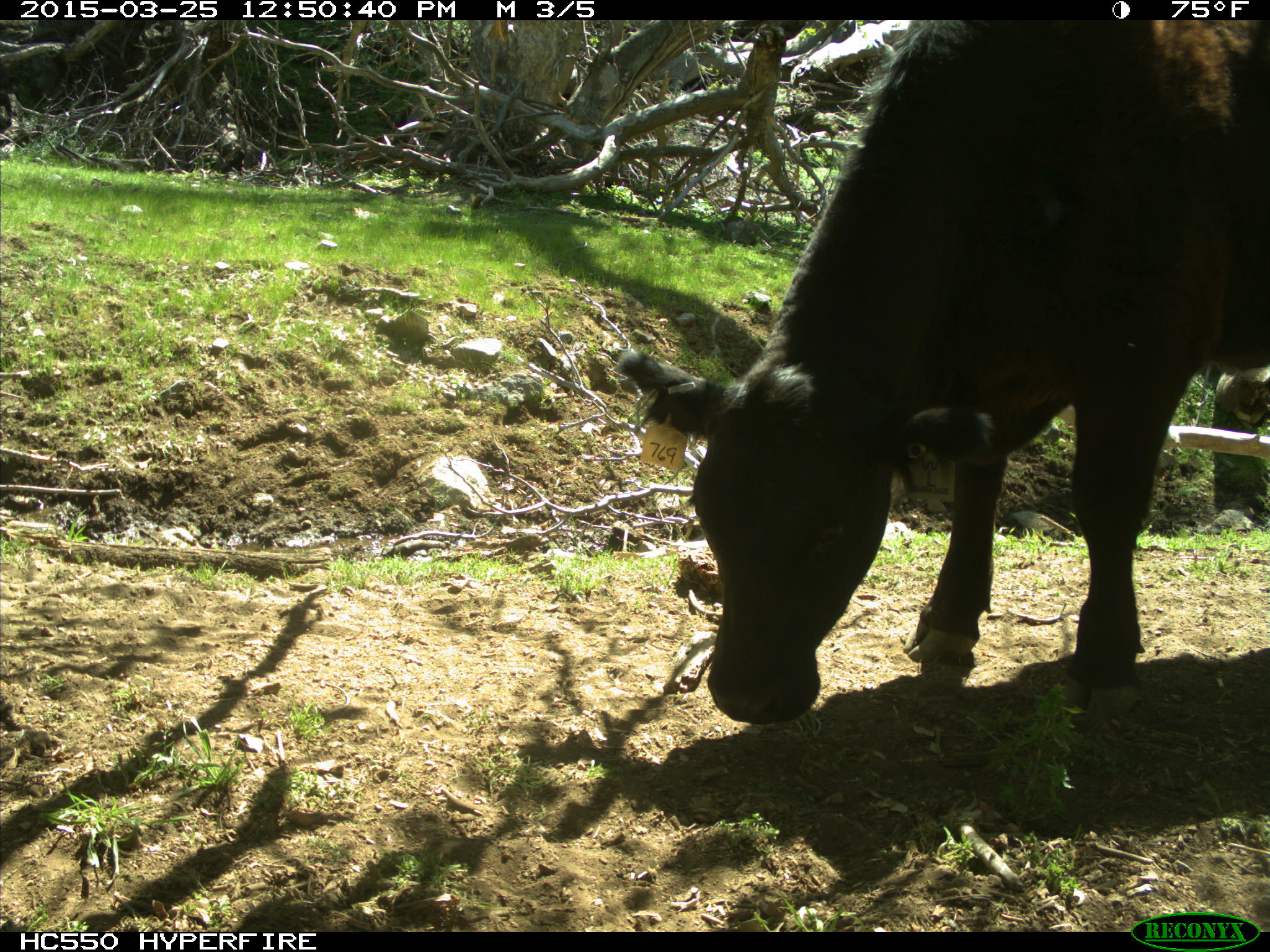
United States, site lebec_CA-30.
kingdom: Animalia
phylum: Chordata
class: Mammalia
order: Artiodactyla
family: Bovidae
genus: Bos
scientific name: Bos taurus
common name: domestic cow